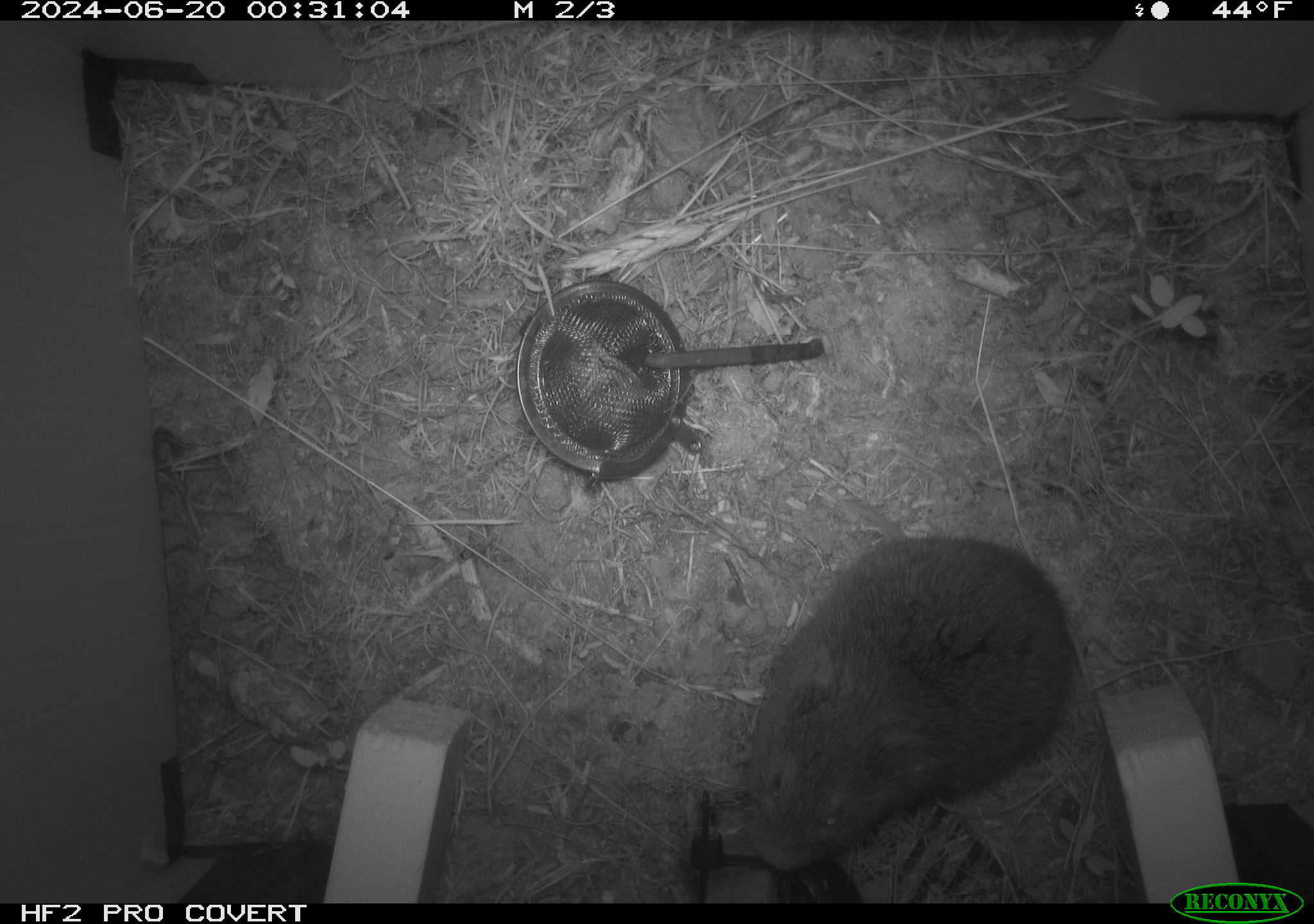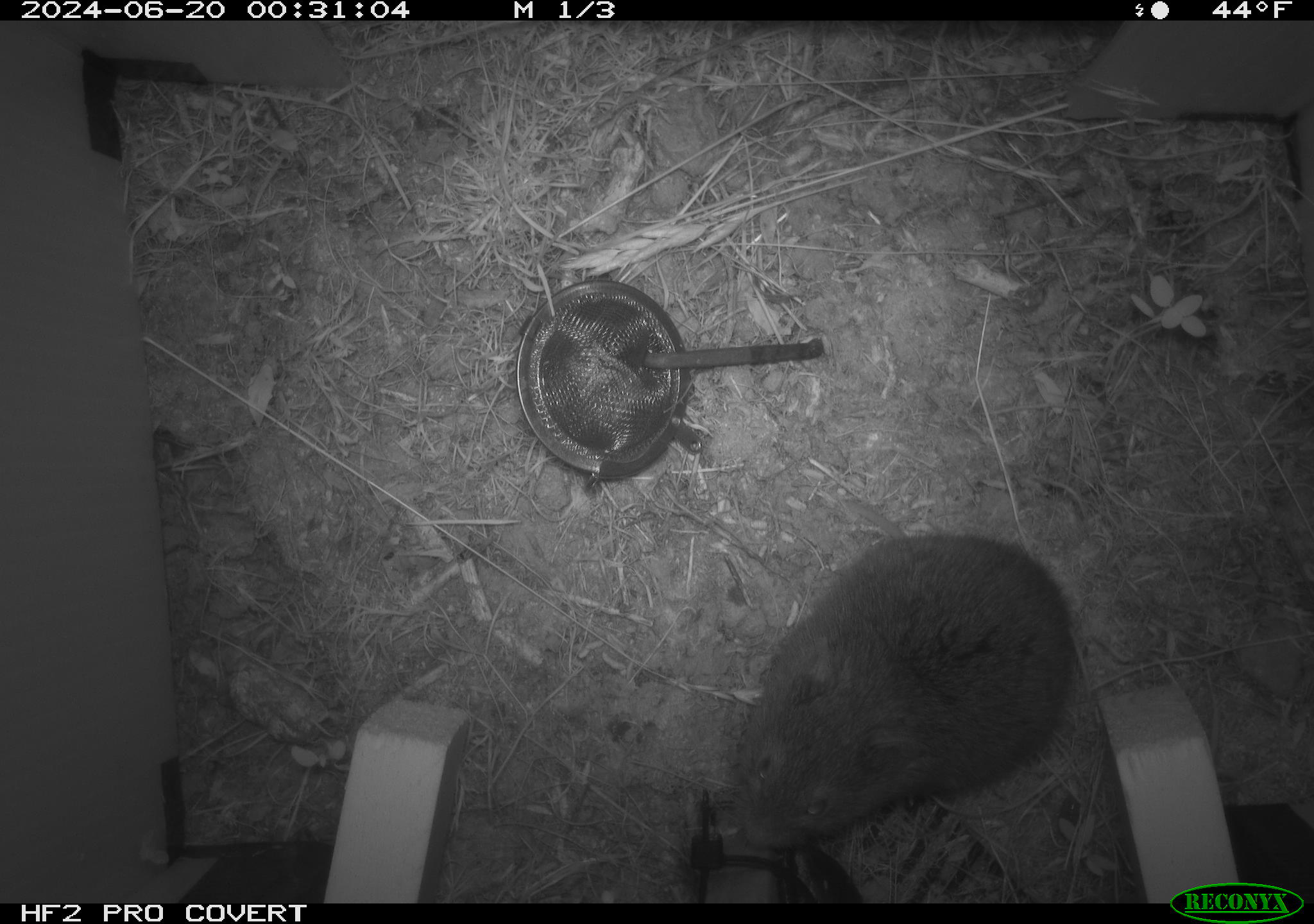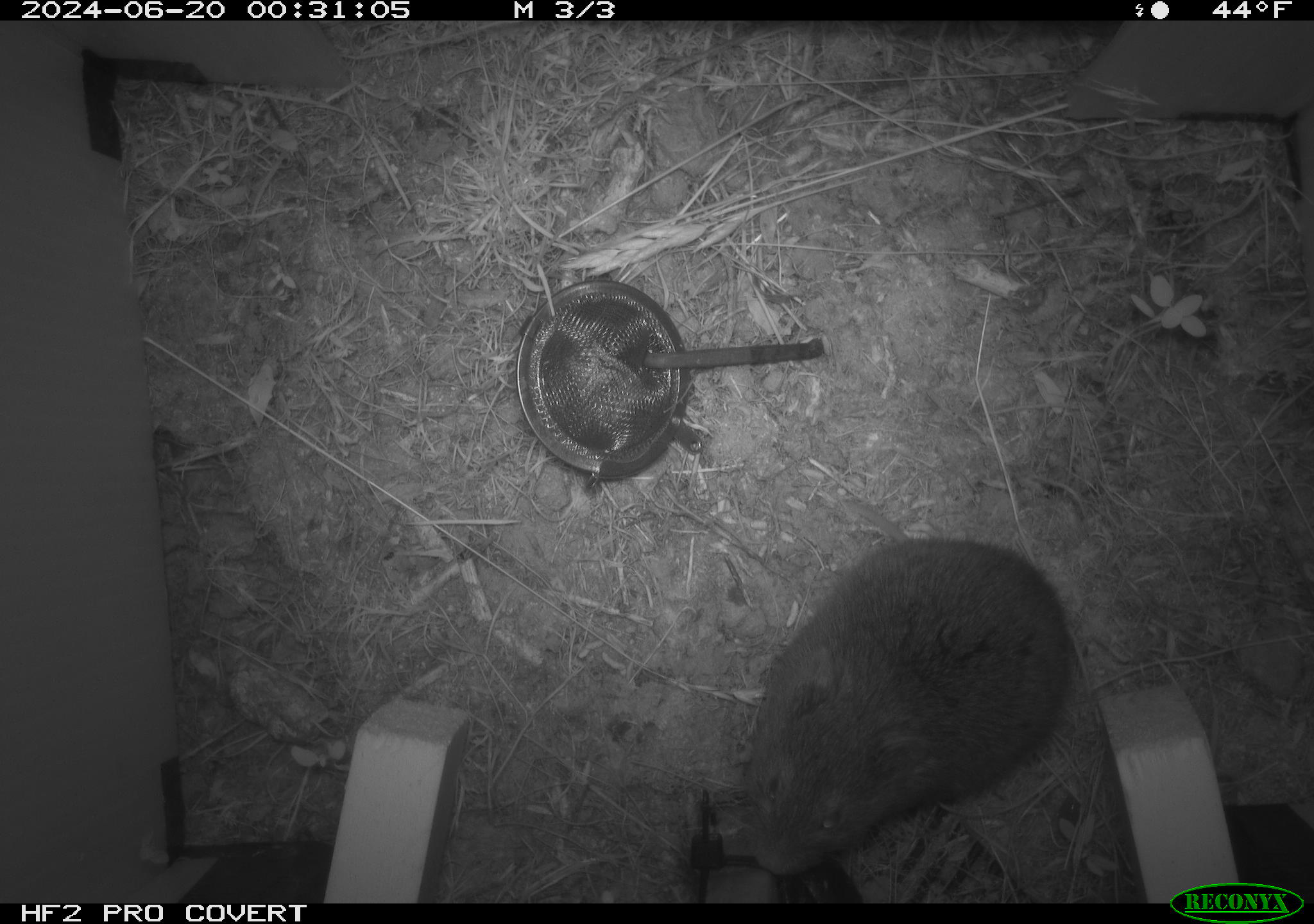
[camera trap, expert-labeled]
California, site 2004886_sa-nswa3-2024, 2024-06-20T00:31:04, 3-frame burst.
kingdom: Animalia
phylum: Chordata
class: Mammalia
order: Rodentia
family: Cricetidae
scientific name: Arvicolinae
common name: voles, lemmings, and muskrats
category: arvicolinae subfamily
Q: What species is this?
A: Arvicolinae subfamily (voles, lemmings, and muskrats) (Arvicolinae).